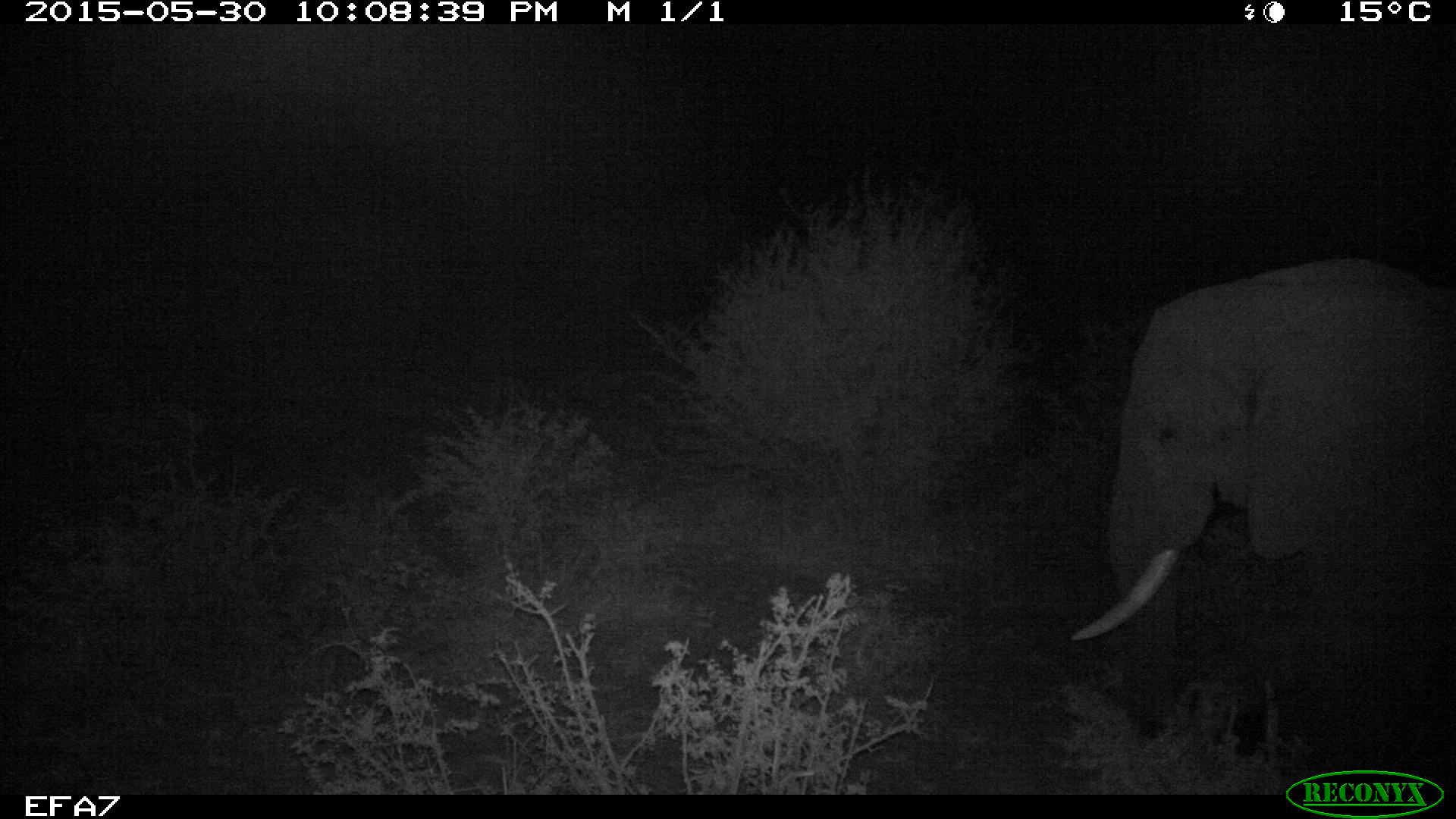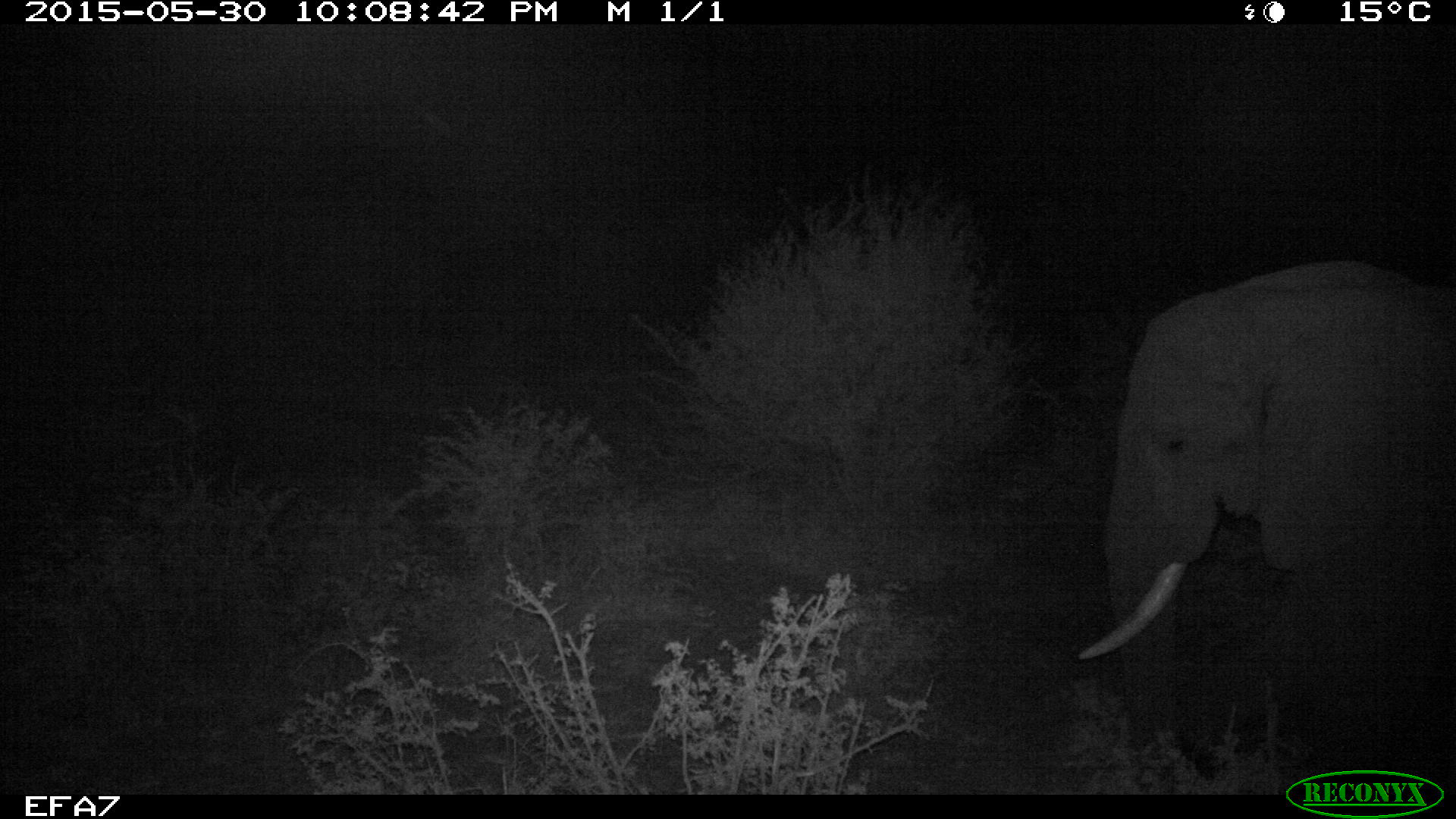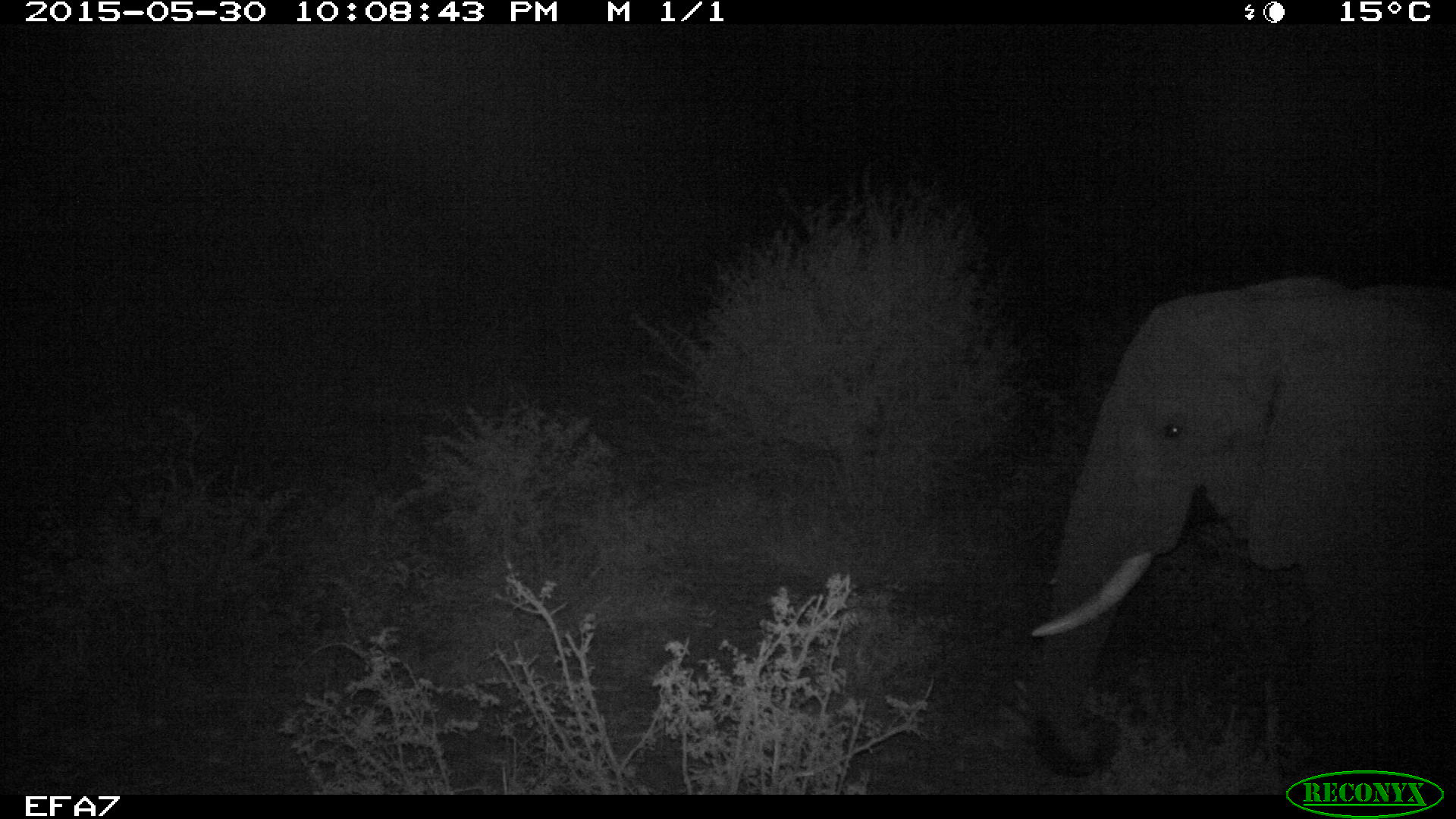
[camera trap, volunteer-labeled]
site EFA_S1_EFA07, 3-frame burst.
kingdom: Animalia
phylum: Chordata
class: Mammalia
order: Proboscidea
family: Elephantidae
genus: Loxodonta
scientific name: Loxodonta africana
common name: african bush elephant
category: elephant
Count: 1.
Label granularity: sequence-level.